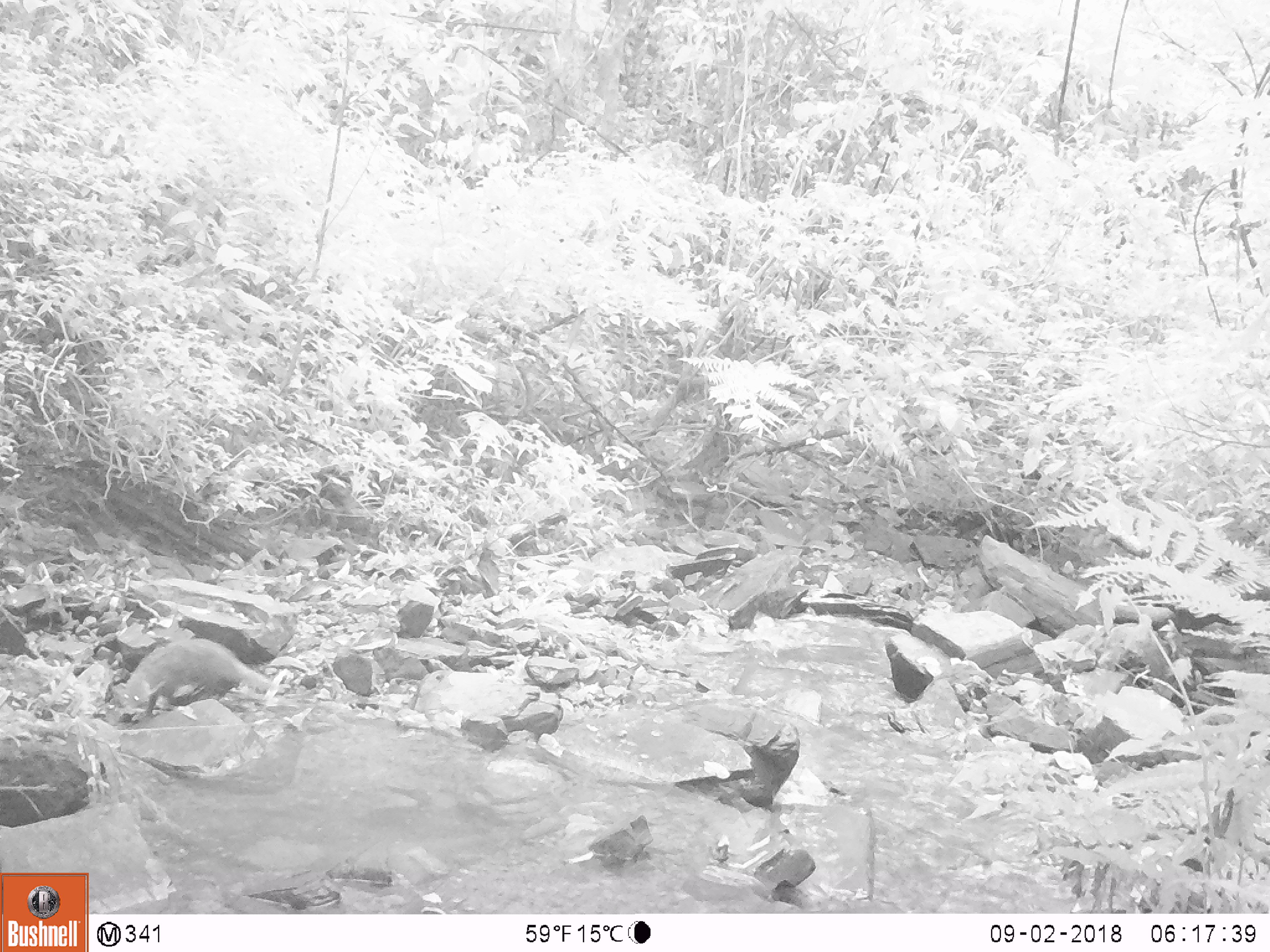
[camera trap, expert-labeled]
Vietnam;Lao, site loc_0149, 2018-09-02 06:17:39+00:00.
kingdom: Animalia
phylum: Chordata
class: Mammalia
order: Carnivora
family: Herpestidae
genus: Urva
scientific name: Urva urva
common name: crab-eating mongoose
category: crab eating mongoose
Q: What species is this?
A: Crab eating mongoose (crab-eating mongoose) (Urva urva).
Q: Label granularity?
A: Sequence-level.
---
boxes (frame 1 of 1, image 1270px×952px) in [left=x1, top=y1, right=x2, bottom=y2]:
crab eating mongoose: [left=112, top=636, right=284, bottom=717]